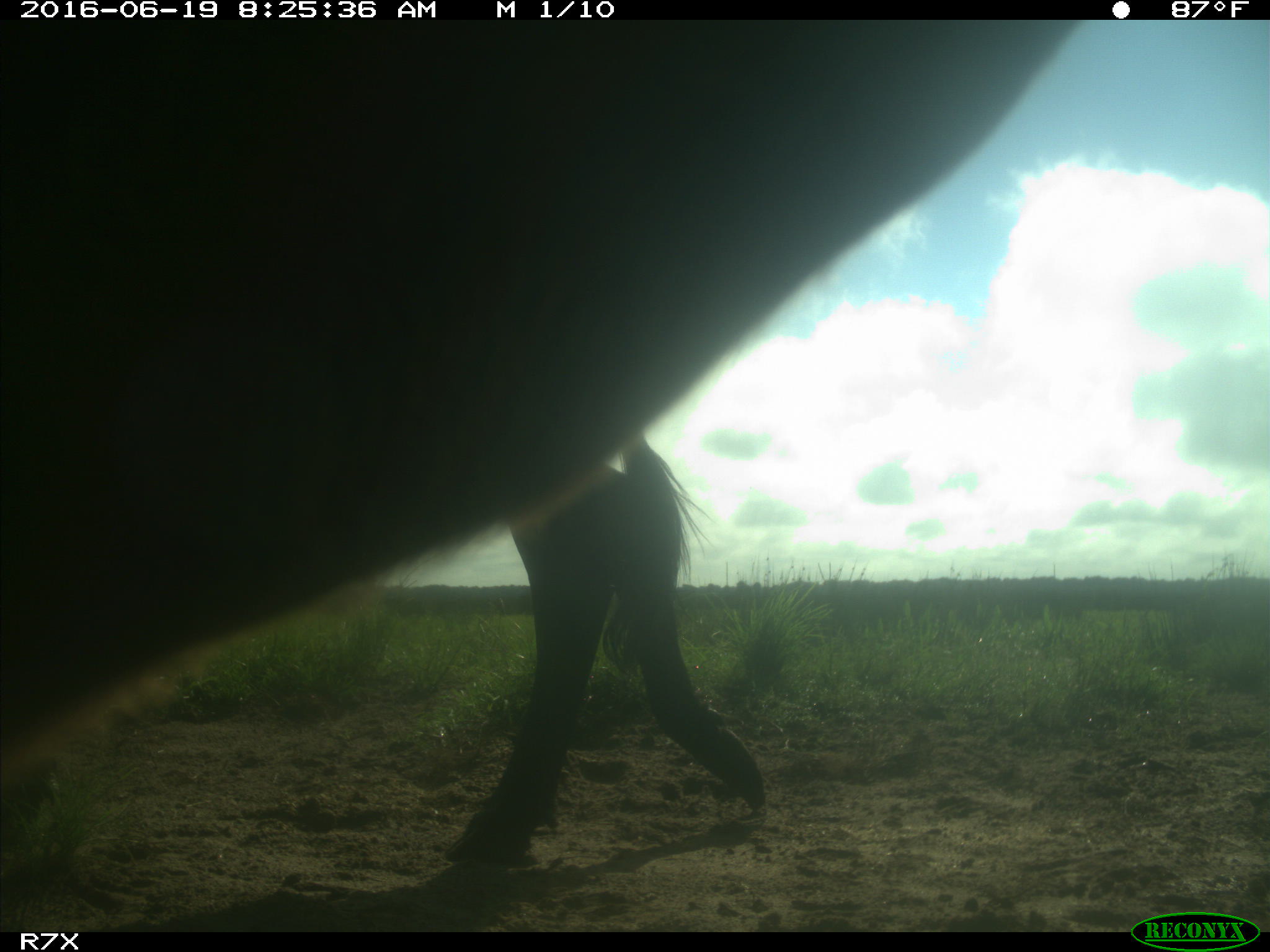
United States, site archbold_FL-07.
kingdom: Animalia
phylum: Chordata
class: Mammalia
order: Artiodactyla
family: Bovidae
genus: Bos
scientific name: Bos taurus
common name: domestic cow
Bos taurus (domestic cow).